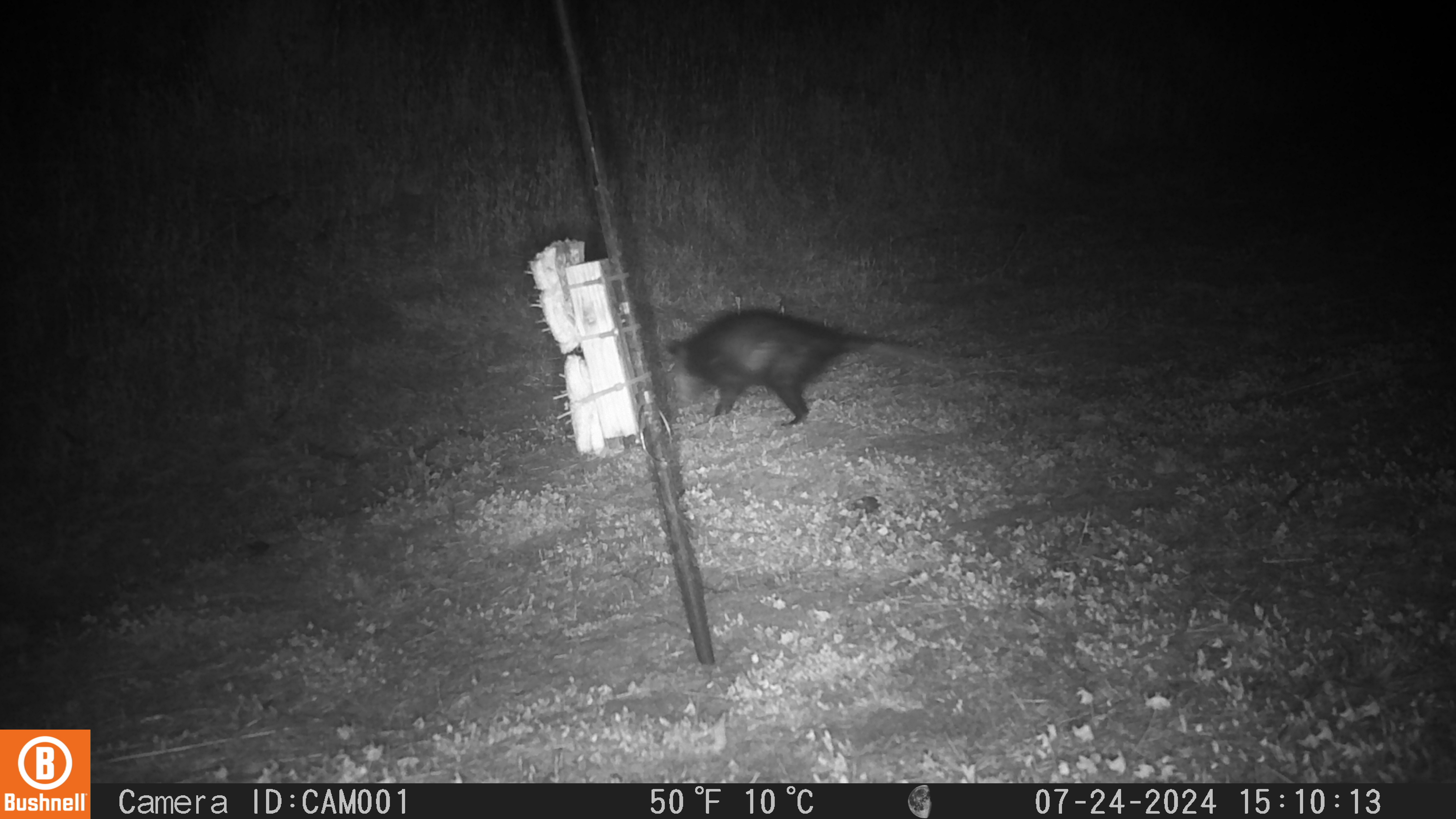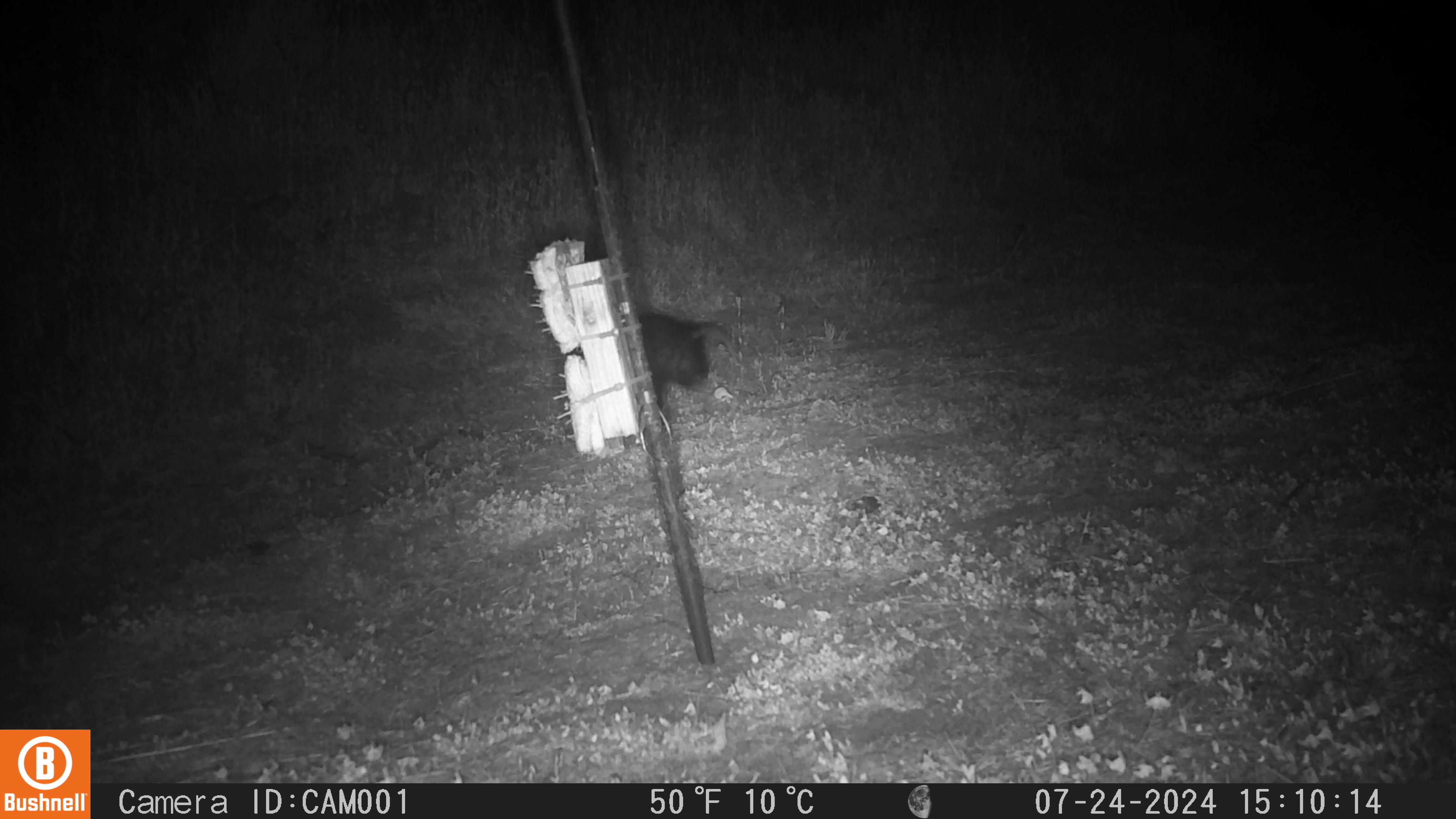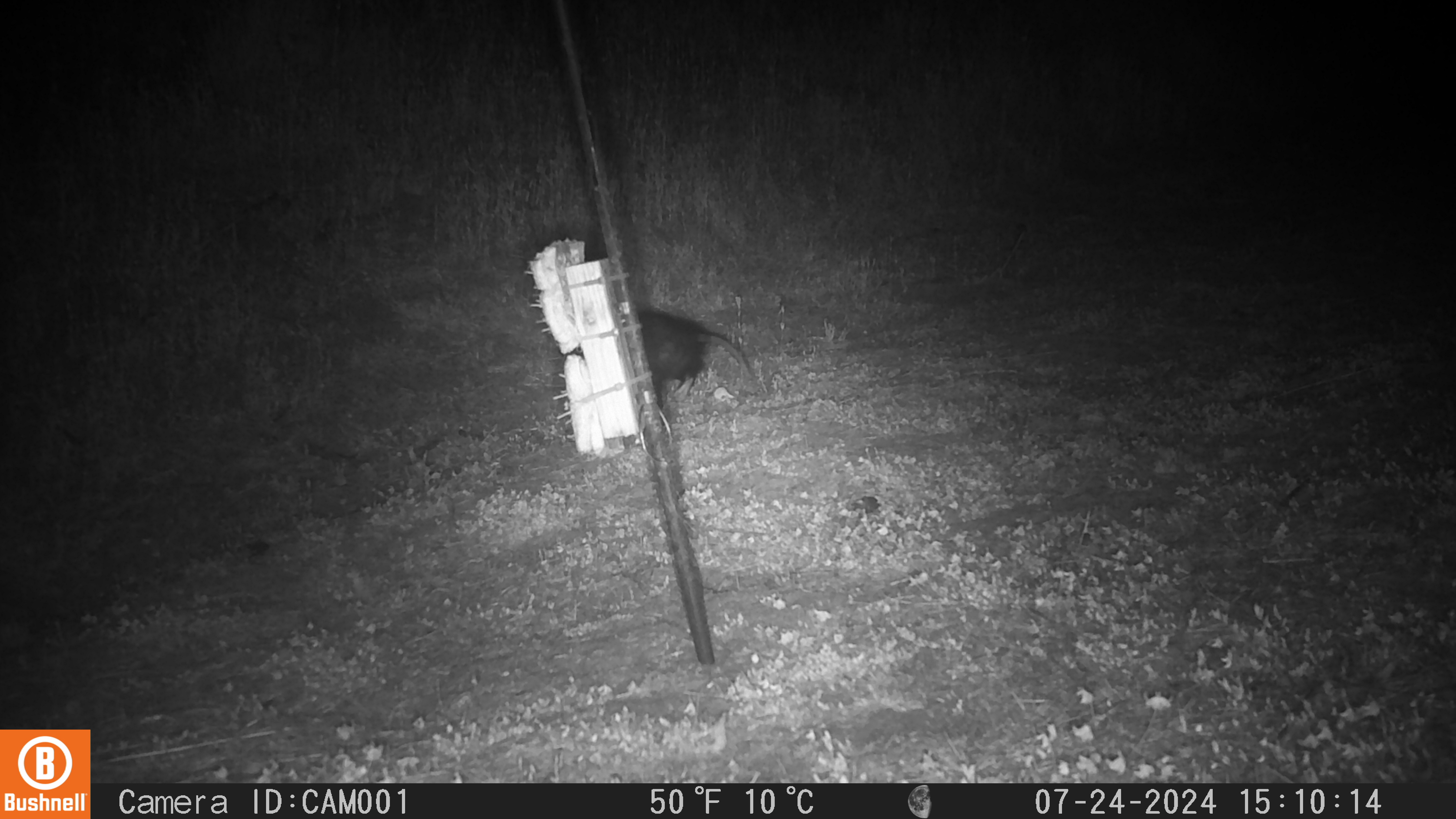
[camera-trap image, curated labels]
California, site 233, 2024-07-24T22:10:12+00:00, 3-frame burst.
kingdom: Animalia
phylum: Chordata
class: Mammalia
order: Didelphimorphia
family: Didelphidae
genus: Didelphis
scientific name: Didelphis virginiana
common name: virginia opossum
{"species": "virginia opossum (Didelphis virginiana)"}